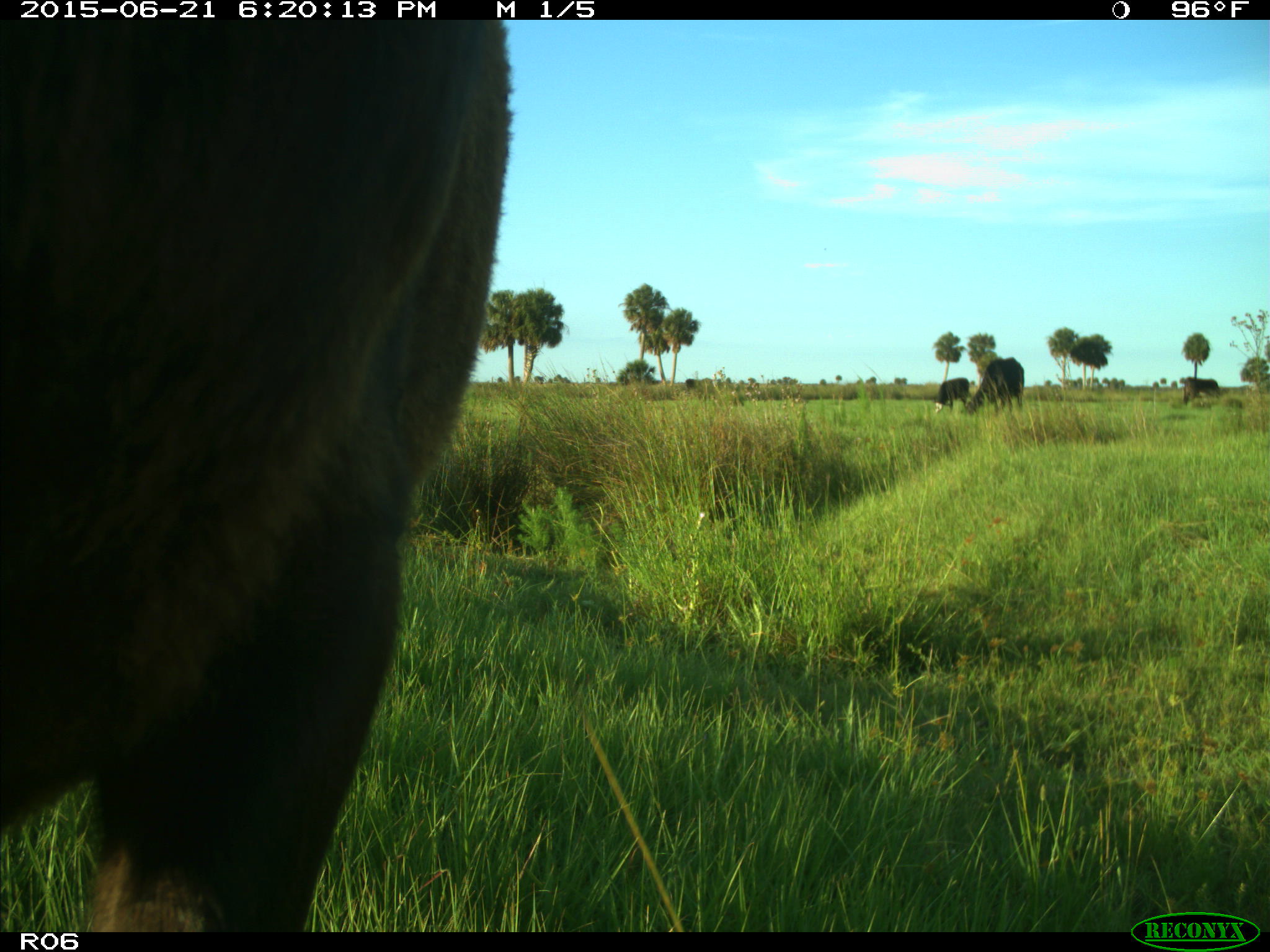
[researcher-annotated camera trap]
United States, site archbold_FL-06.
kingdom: Animalia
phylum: Chordata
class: Mammalia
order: Artiodactyla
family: Bovidae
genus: Bos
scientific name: Bos taurus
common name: domestic cow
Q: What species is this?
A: Bos taurus (domestic cow).